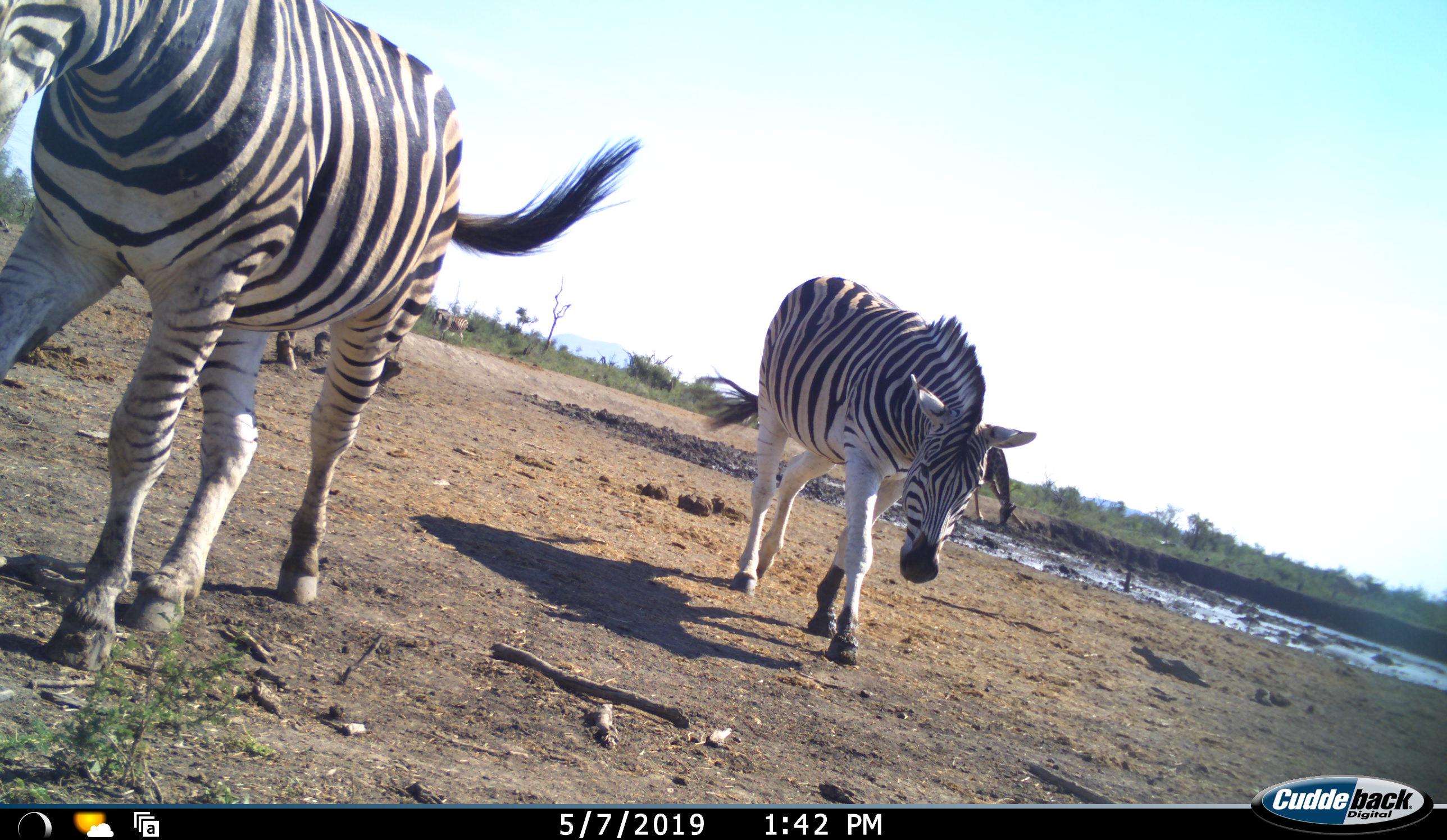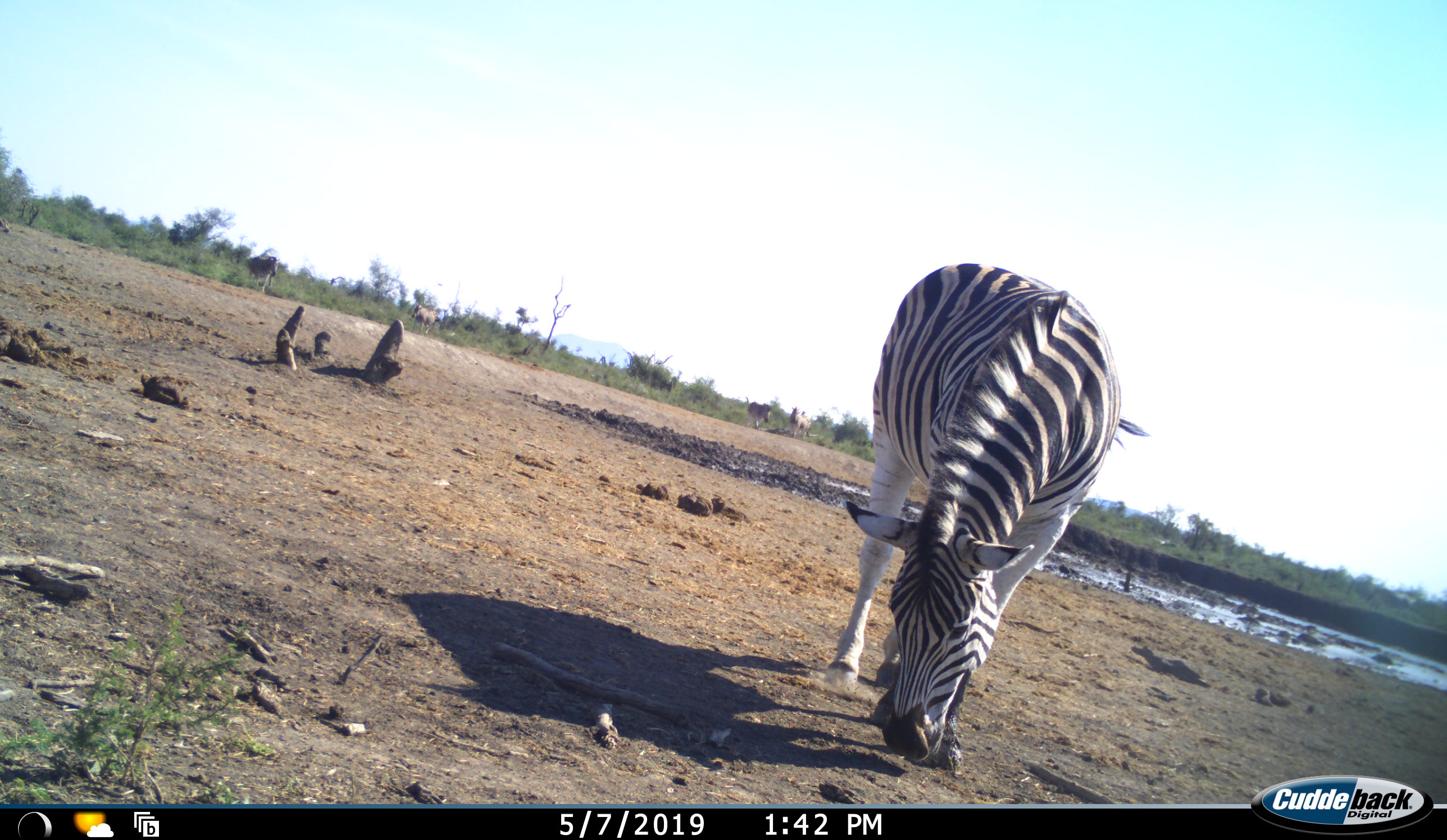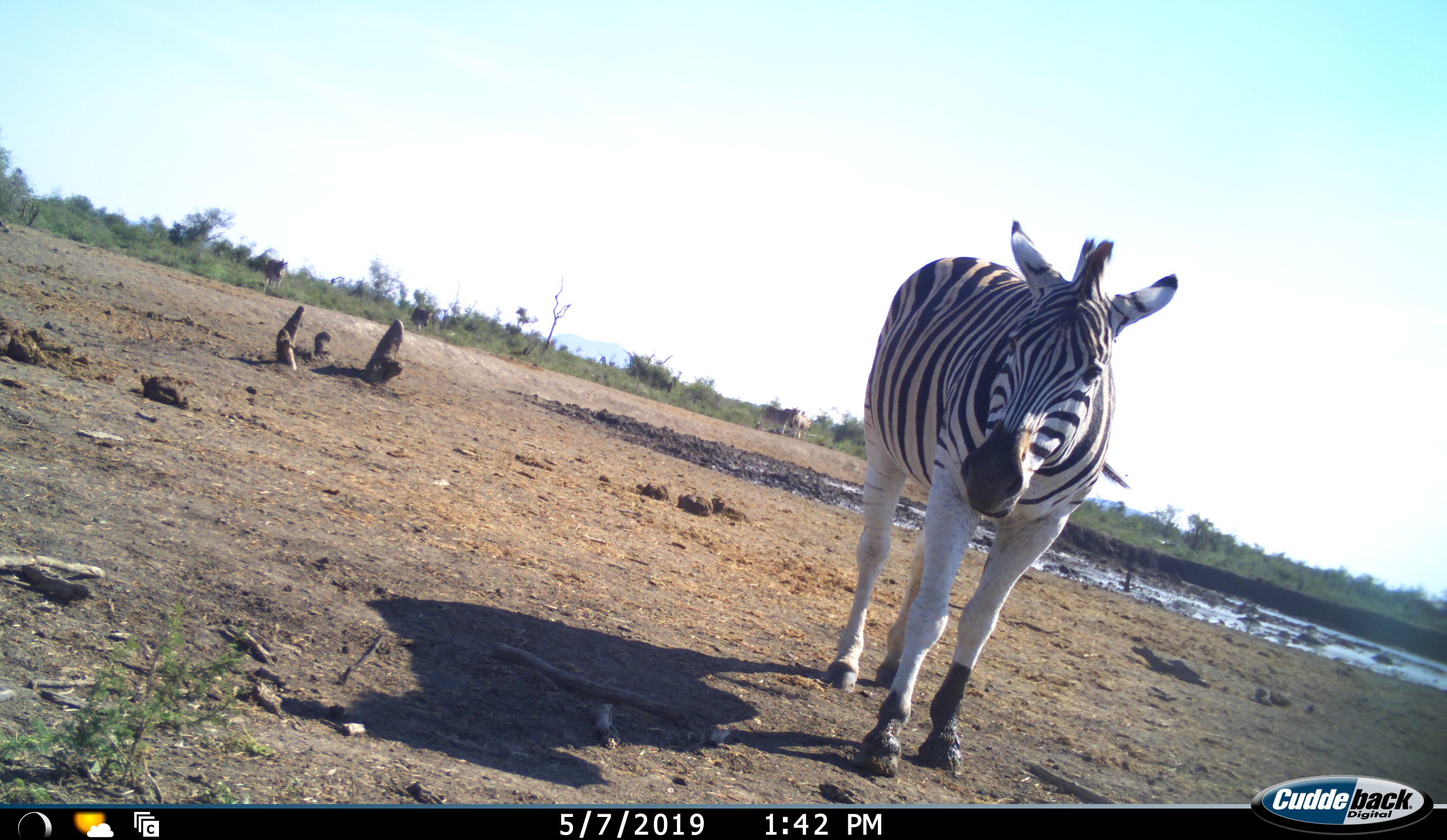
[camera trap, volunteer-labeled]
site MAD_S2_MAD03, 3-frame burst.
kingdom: Animalia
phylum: Chordata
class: Mammalia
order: Perissodactyla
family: Equidae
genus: Equus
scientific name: Equus quagga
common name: plains zebra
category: zebraplains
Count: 5.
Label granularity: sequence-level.